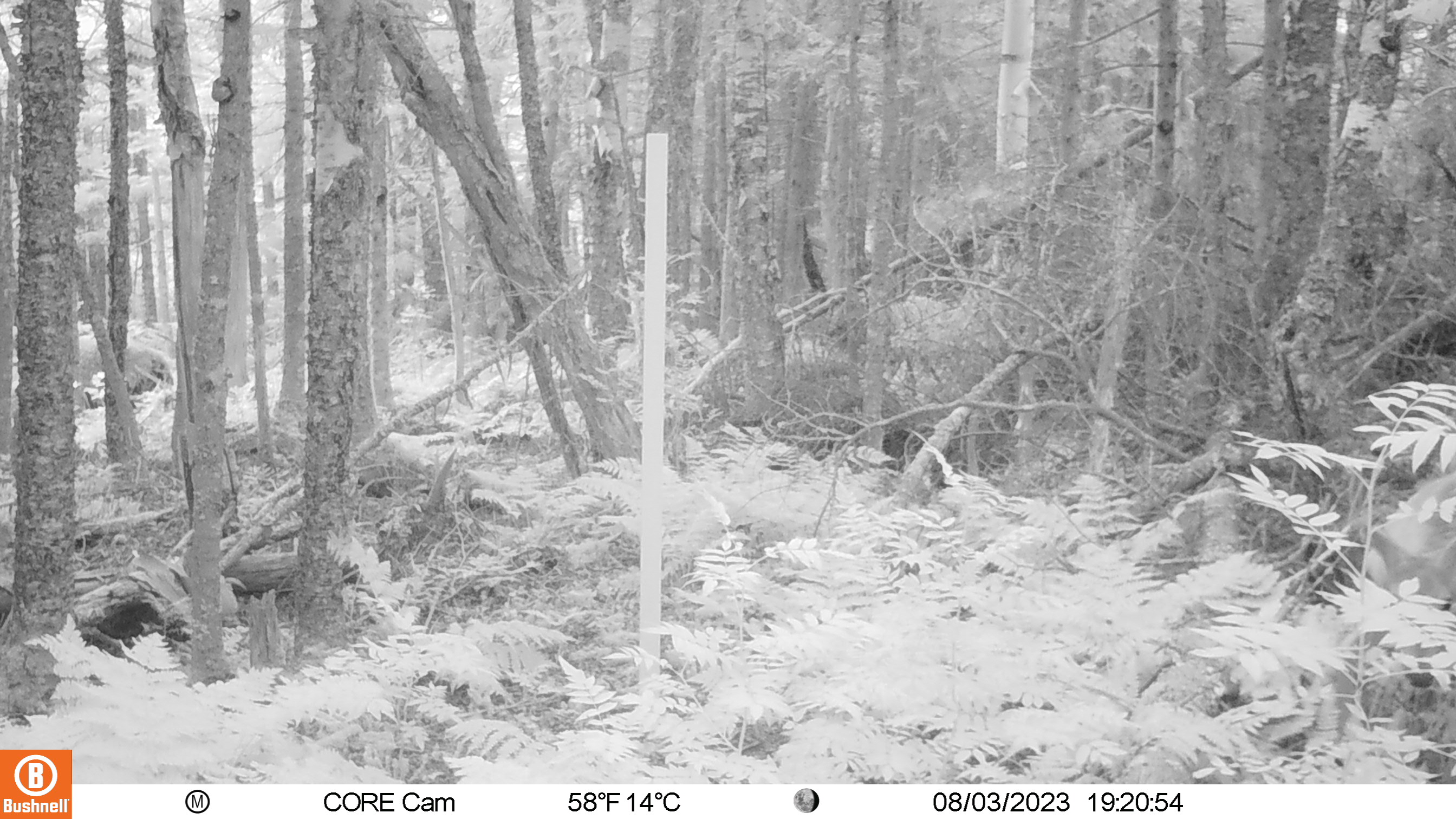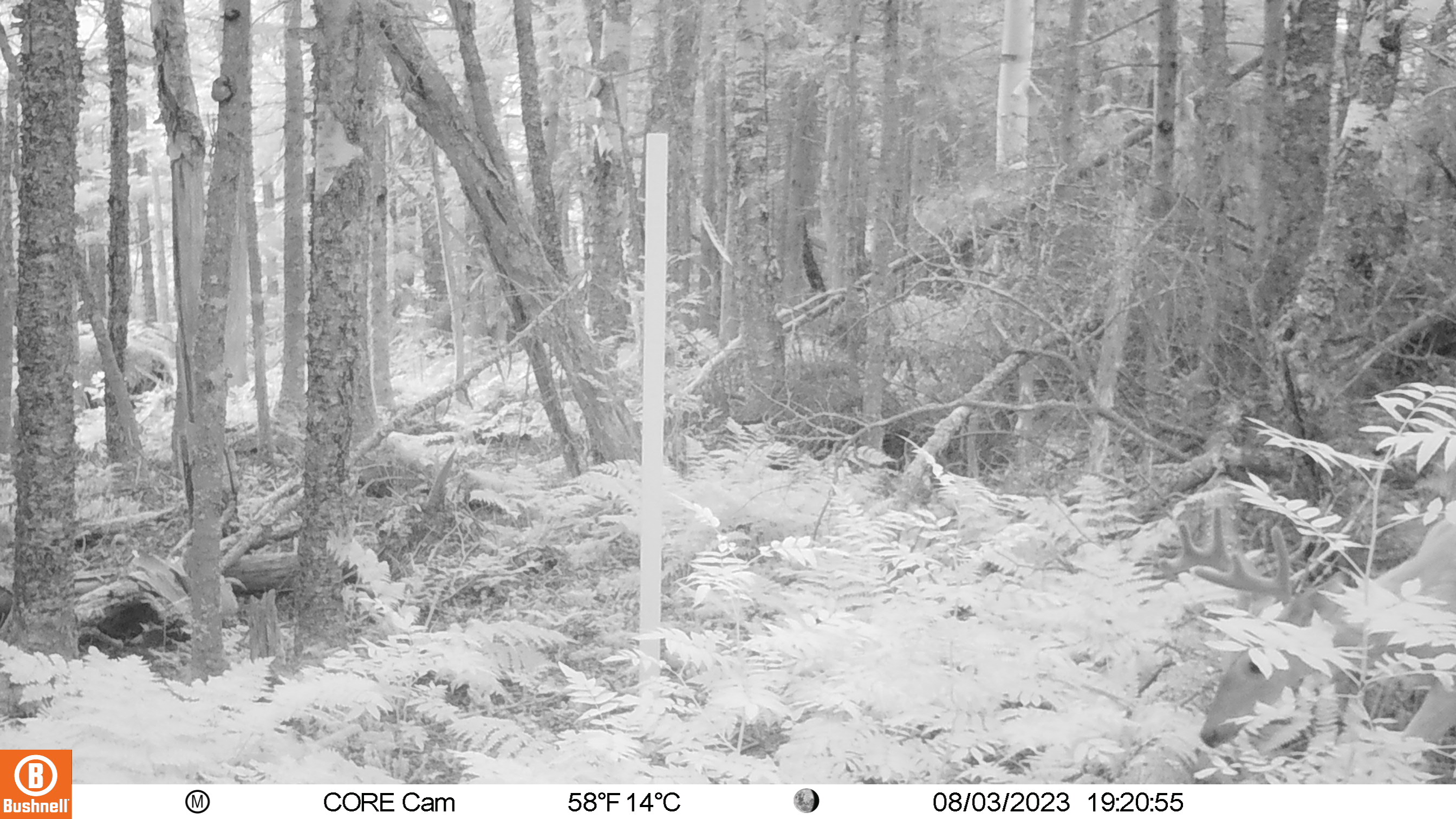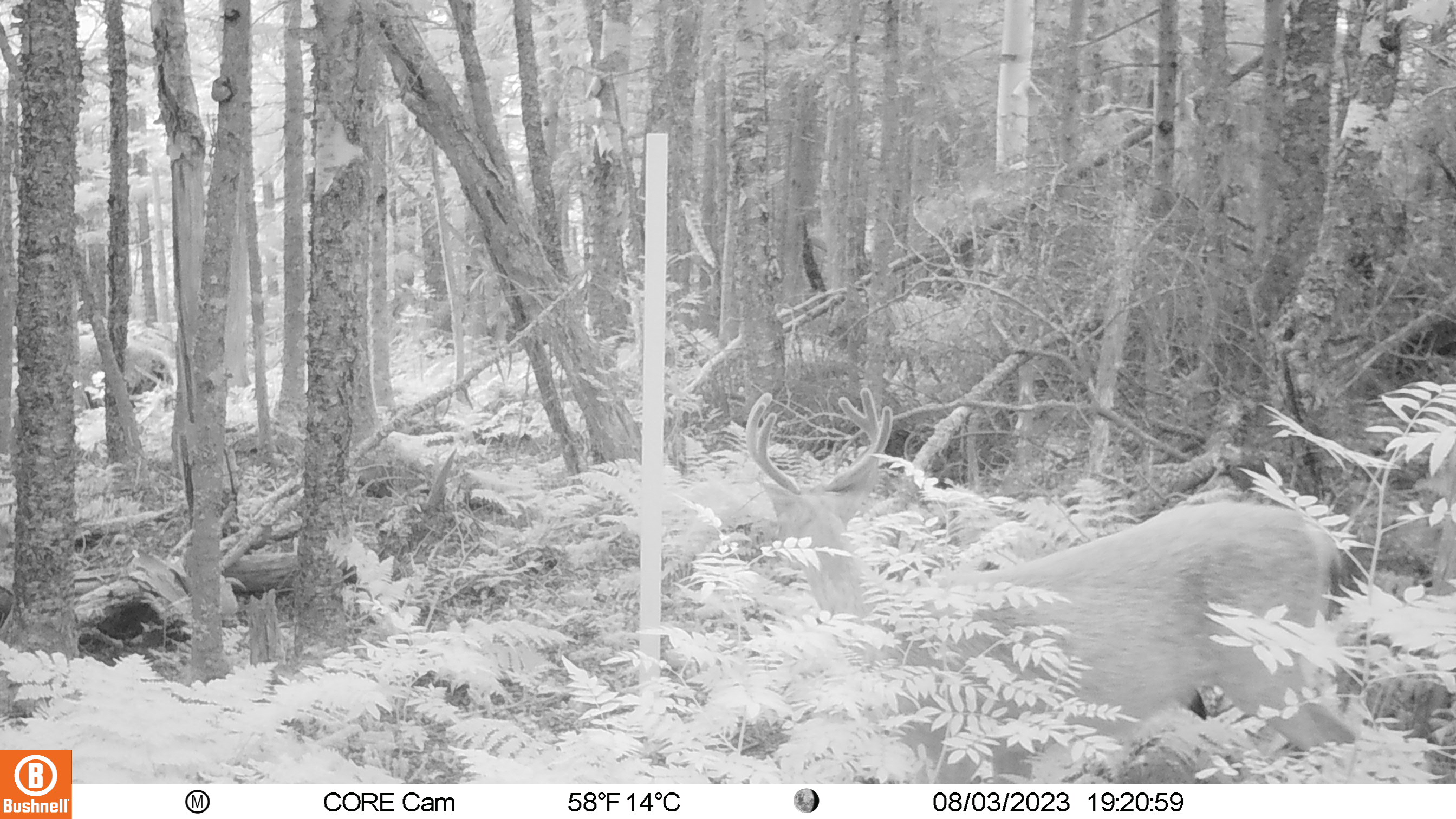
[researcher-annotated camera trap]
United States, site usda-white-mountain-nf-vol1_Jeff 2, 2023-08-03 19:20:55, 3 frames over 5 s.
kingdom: Animalia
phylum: Chordata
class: Mammalia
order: Artiodactyla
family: Cervidae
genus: Odocoileus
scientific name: Odocoileus virginianus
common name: white-tailed deer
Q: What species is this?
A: White-tailed deer (Odocoileus virginianus).